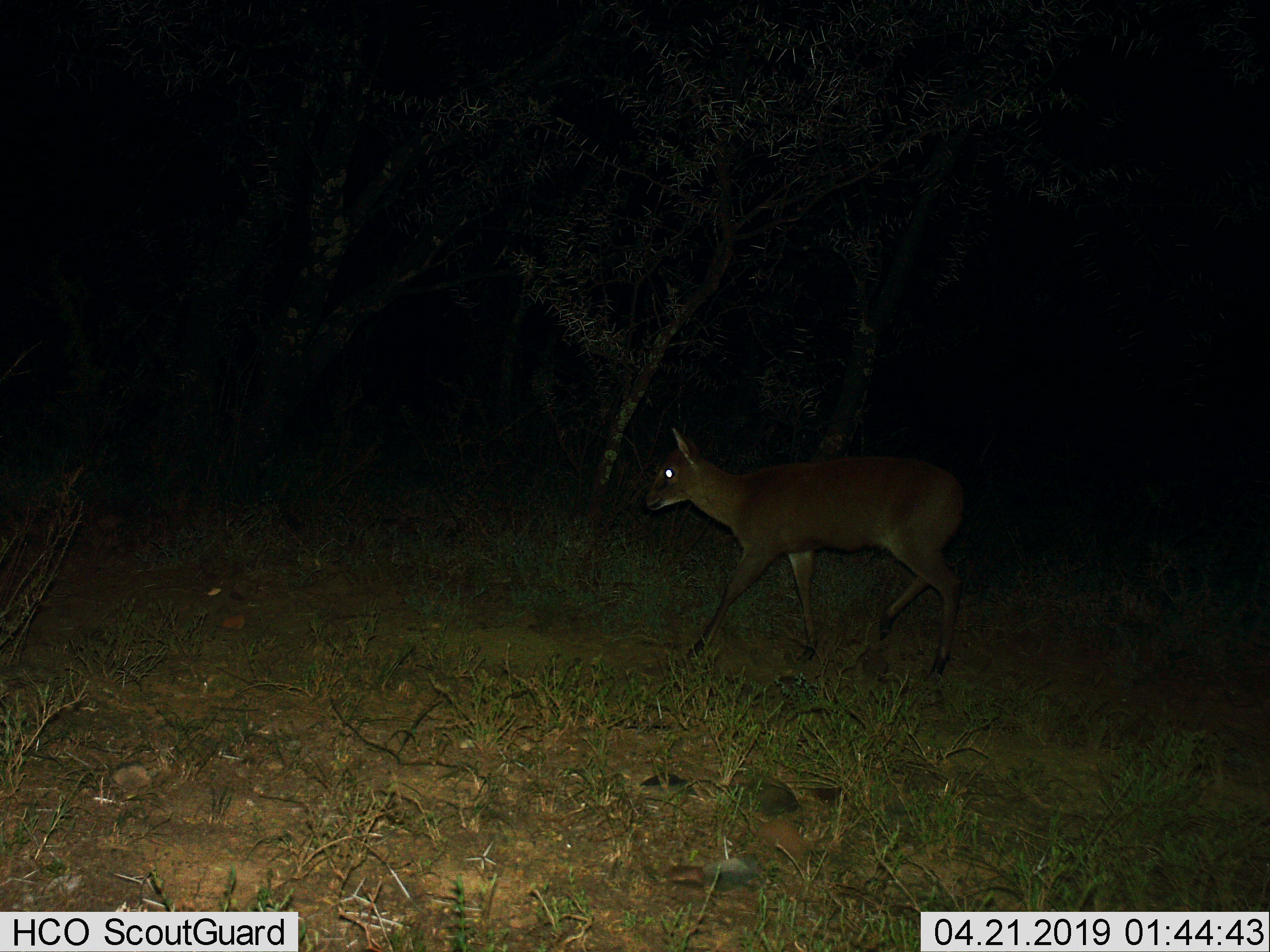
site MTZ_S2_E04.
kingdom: Animalia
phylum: Chordata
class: Mammalia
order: Artiodactyla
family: Bovidae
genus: Sylvicapra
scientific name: Sylvicapra grimmia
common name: common duiker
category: duikercommongrey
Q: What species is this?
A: Duikercommongrey (common duiker) (Sylvicapra grimmia).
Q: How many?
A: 1.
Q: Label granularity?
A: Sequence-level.